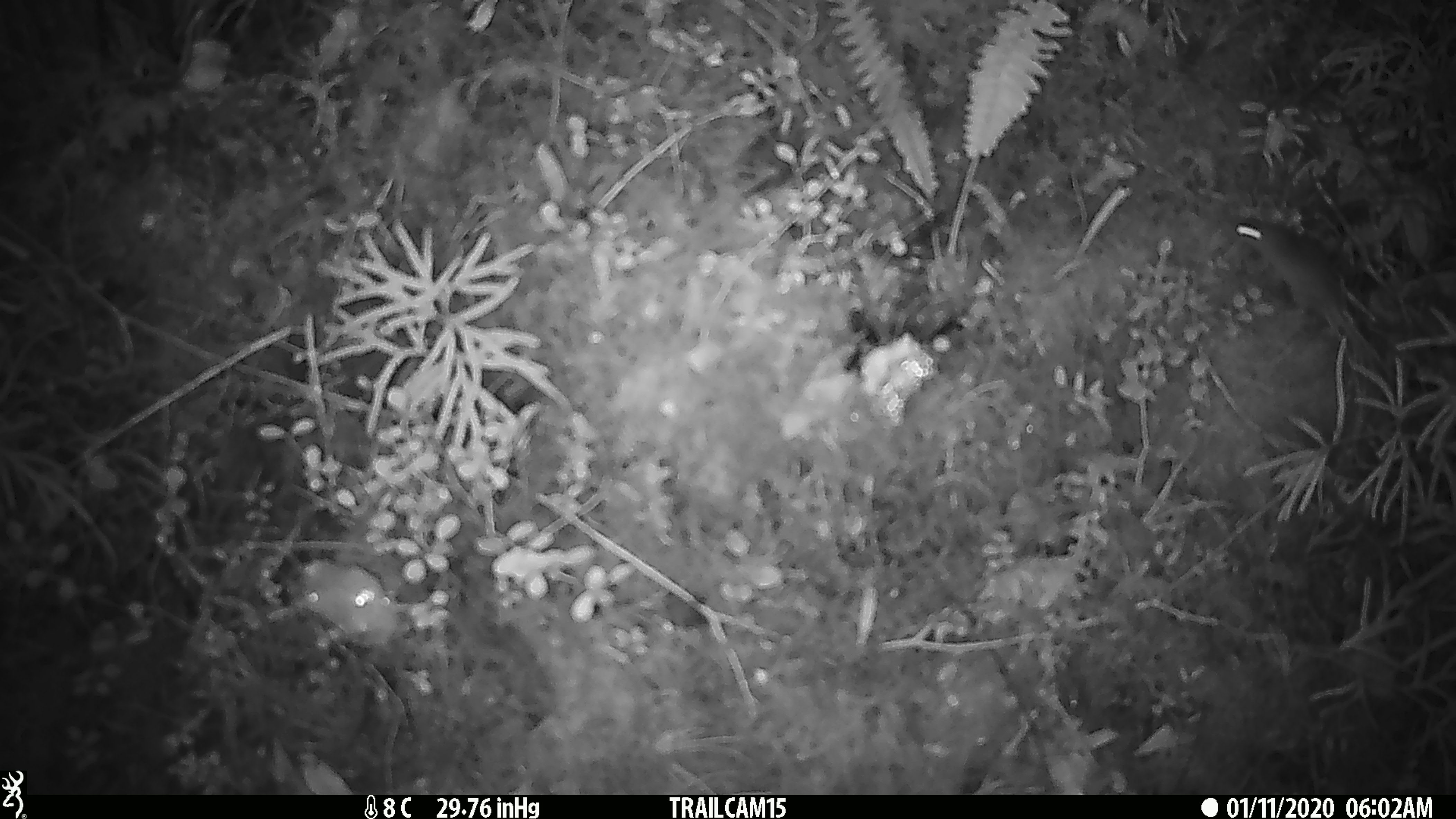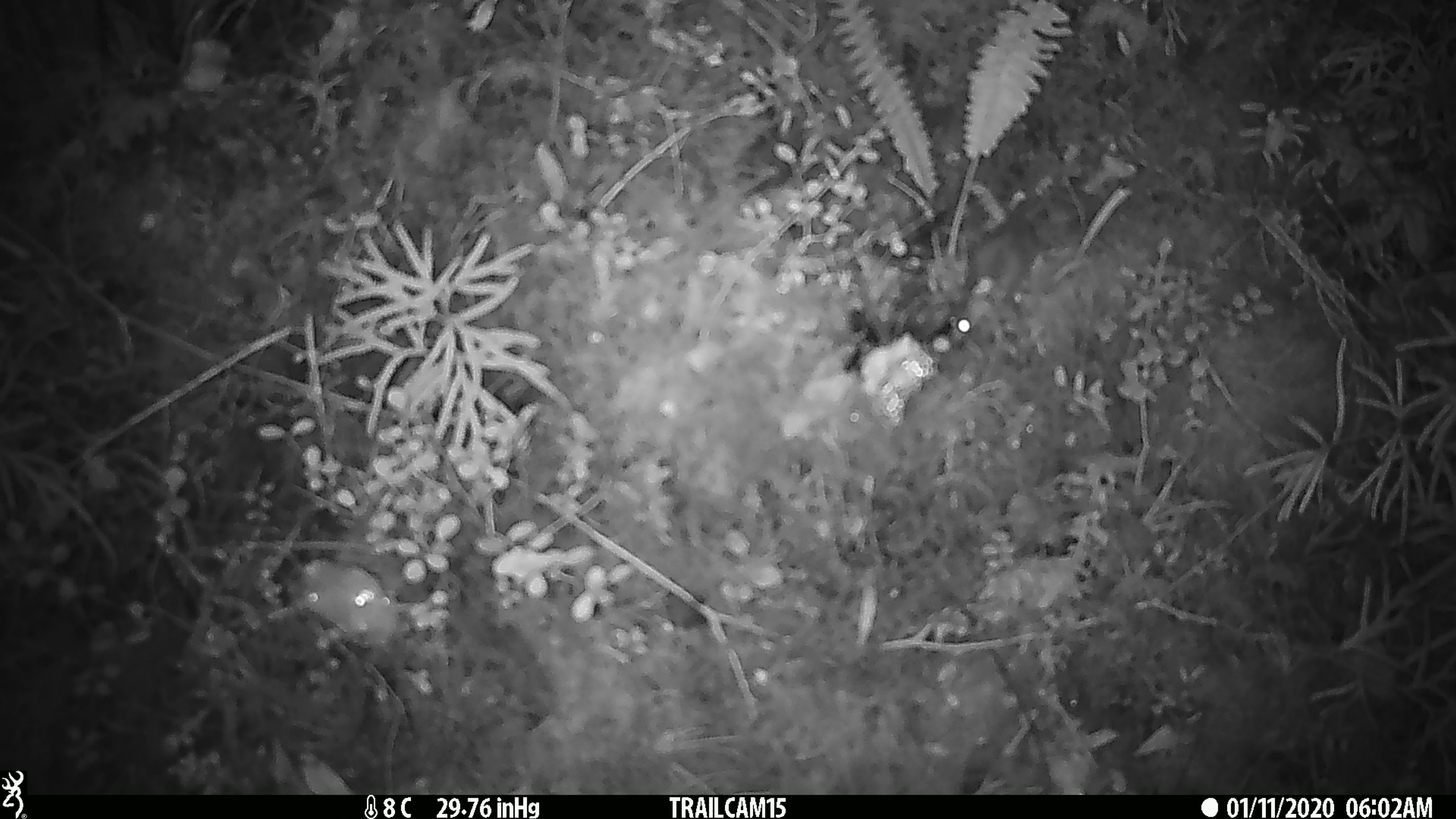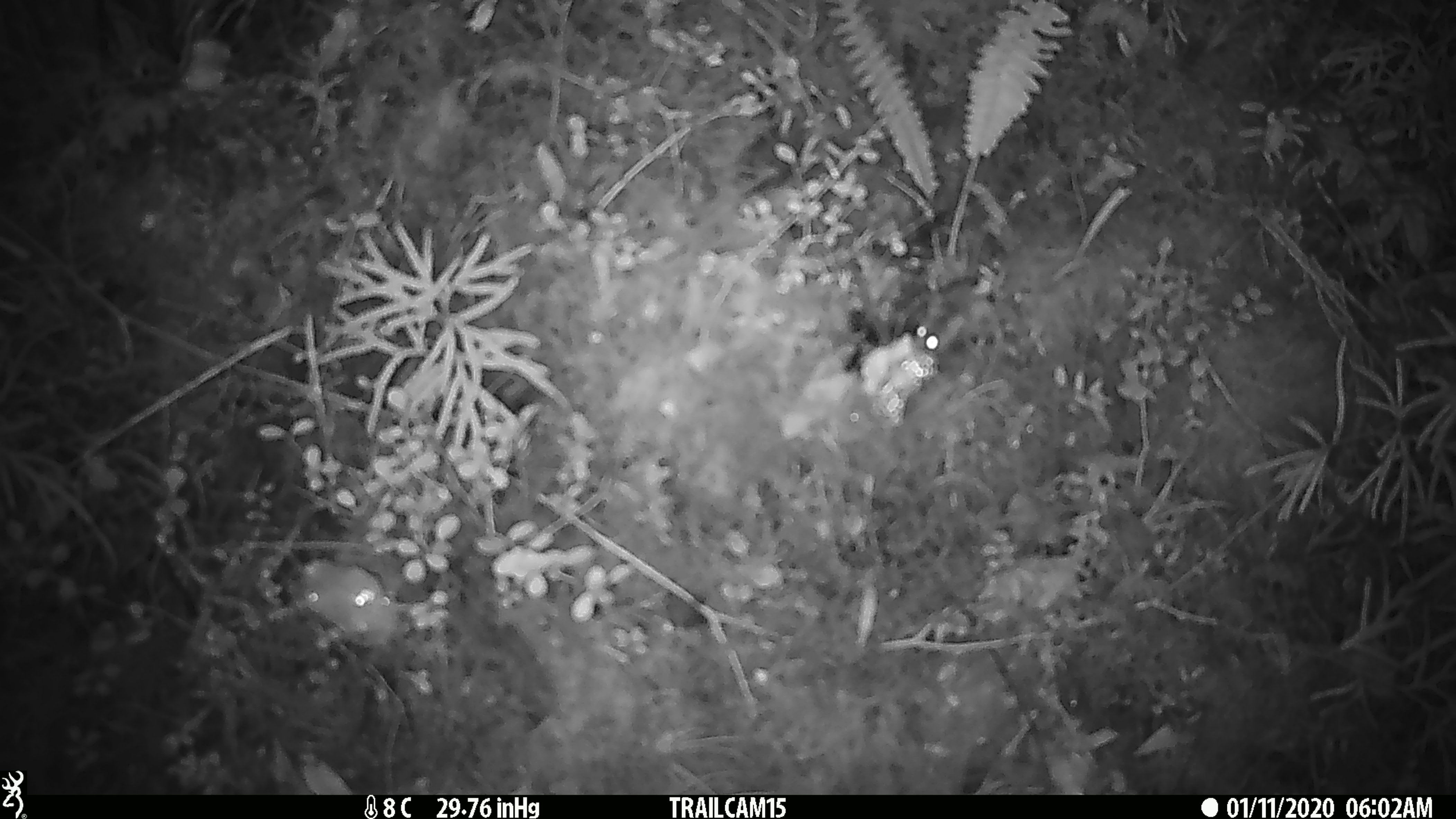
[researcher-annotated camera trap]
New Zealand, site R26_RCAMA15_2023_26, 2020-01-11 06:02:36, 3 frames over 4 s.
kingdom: Animalia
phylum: Chordata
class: Mammalia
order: Rodentia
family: Muridae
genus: Mus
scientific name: Mus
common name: mouse